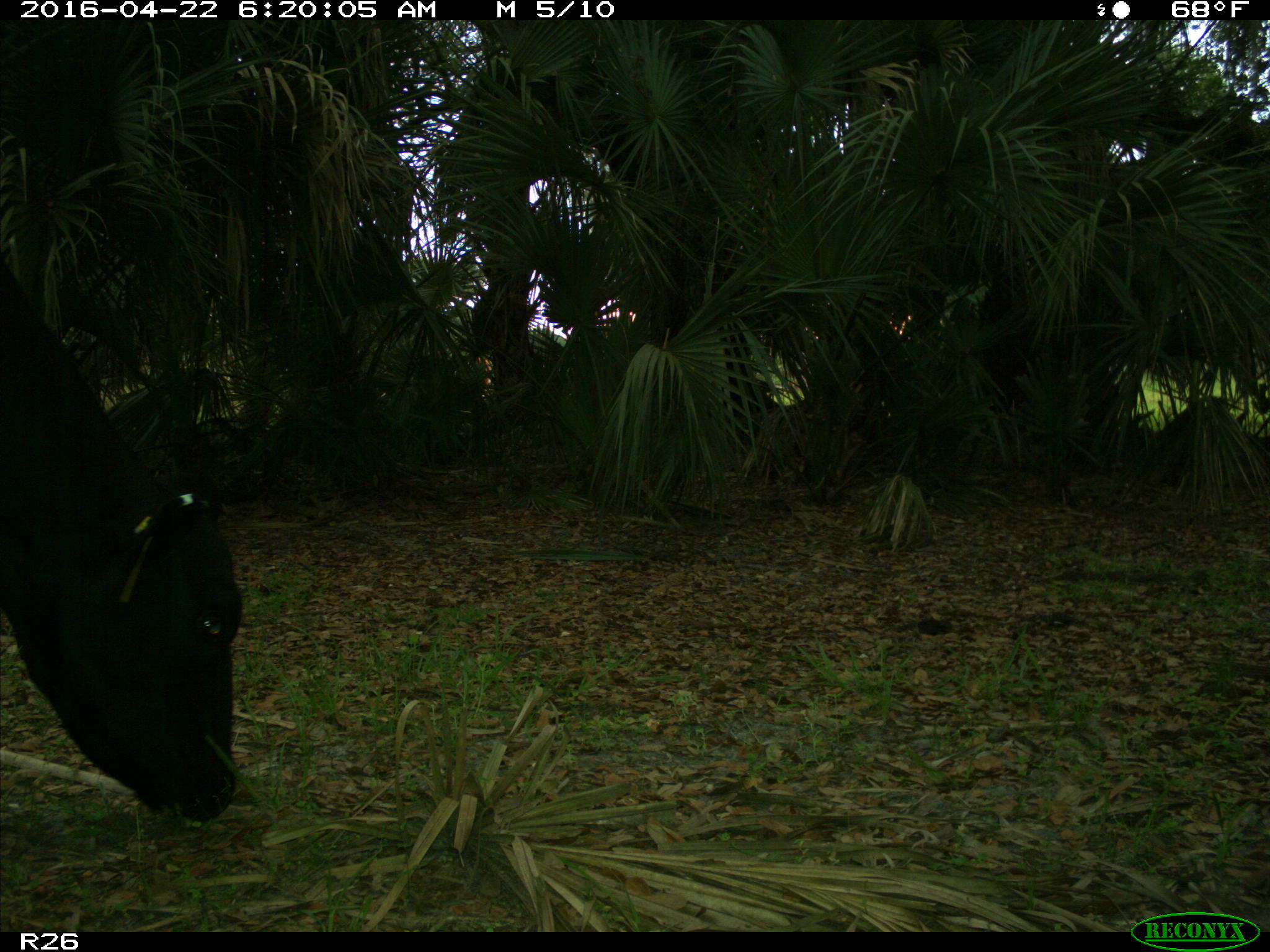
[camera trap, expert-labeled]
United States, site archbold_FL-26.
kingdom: Animalia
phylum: Chordata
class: Mammalia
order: Artiodactyla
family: Bovidae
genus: Bos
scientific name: Bos taurus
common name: domestic cow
Bos taurus (domestic cow).